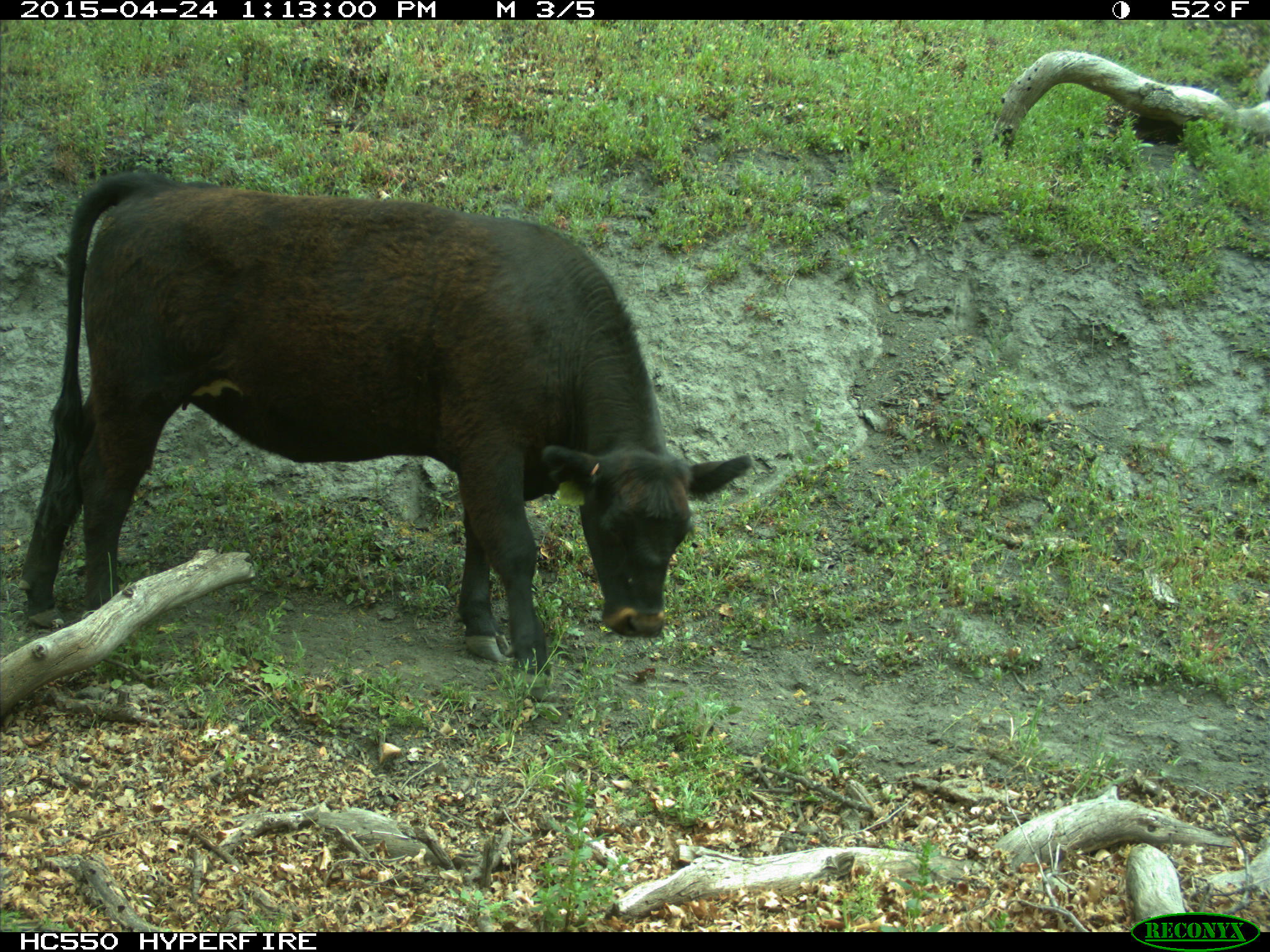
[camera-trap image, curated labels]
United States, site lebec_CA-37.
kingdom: Animalia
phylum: Chordata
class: Mammalia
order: Artiodactyla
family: Bovidae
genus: Bos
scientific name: Bos taurus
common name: domestic cow